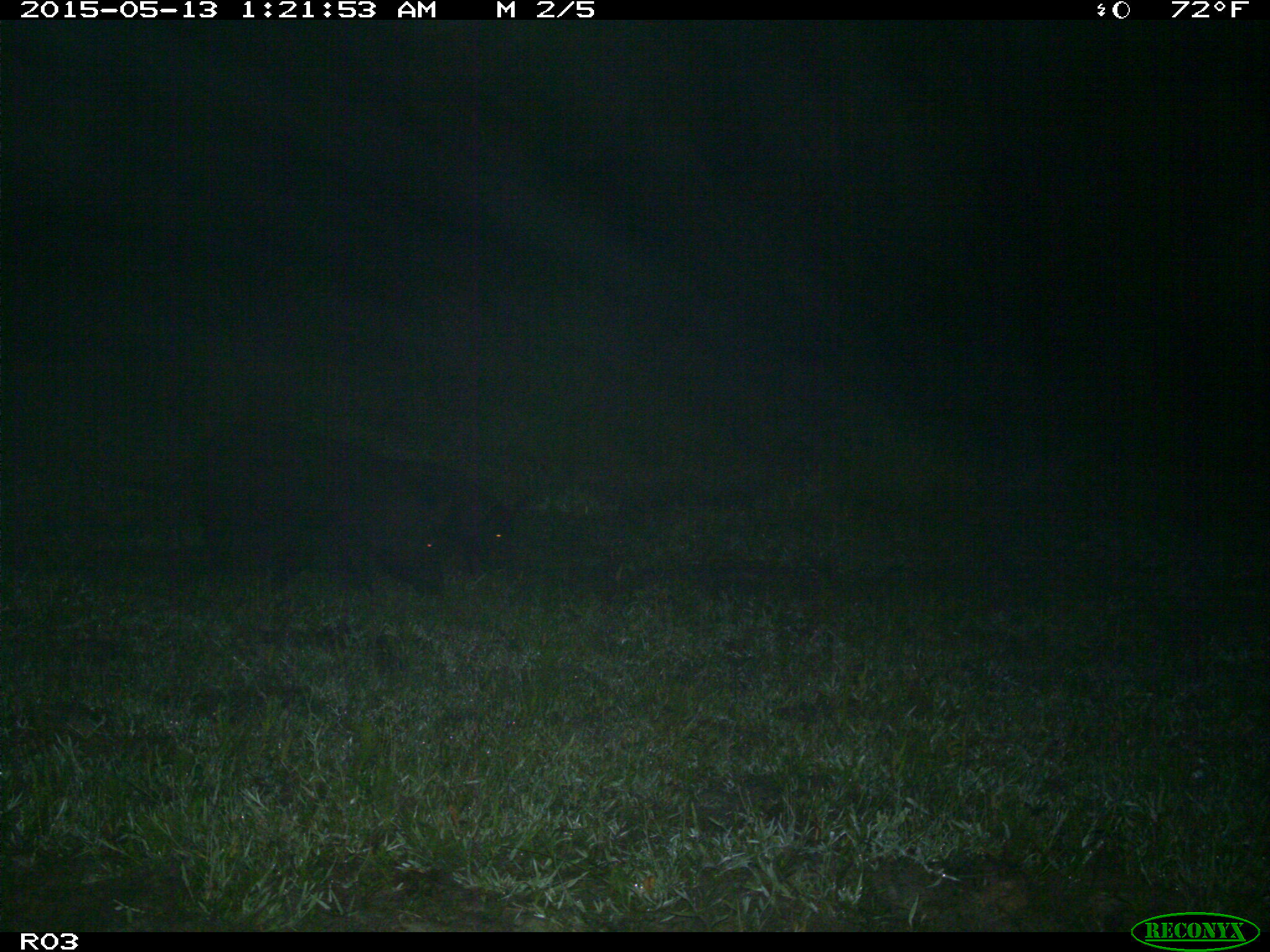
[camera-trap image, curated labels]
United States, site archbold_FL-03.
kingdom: Animalia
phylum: Chordata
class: Mammalia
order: Artiodactyla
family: Suidae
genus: Sus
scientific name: Sus scrofa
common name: wild boar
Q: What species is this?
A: Sus scrofa (wild boar).